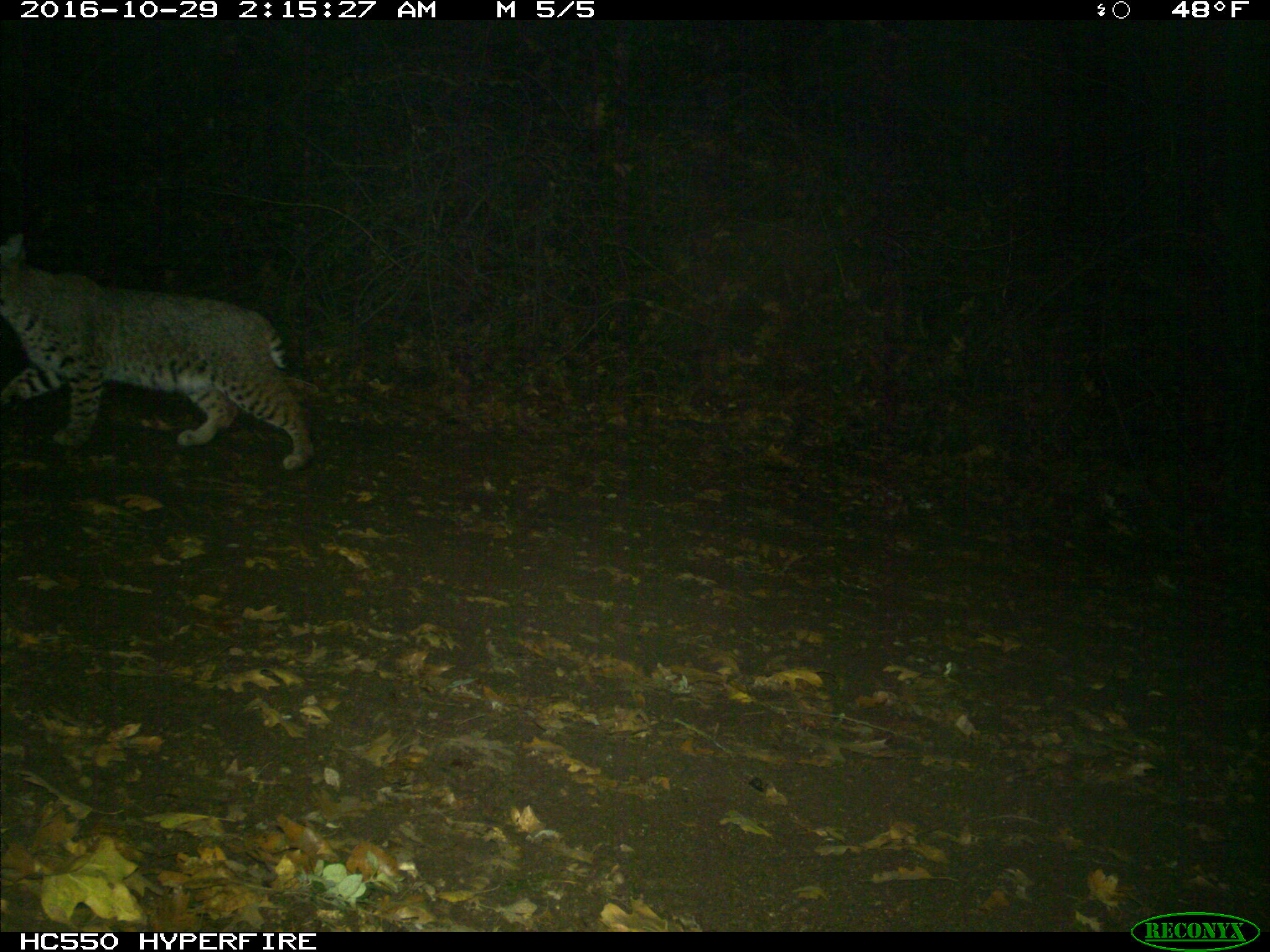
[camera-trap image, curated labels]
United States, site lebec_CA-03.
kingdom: Animalia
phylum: Chordata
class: Mammalia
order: Carnivora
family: Felidae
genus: Lynx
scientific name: Lynx rufus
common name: bobcat